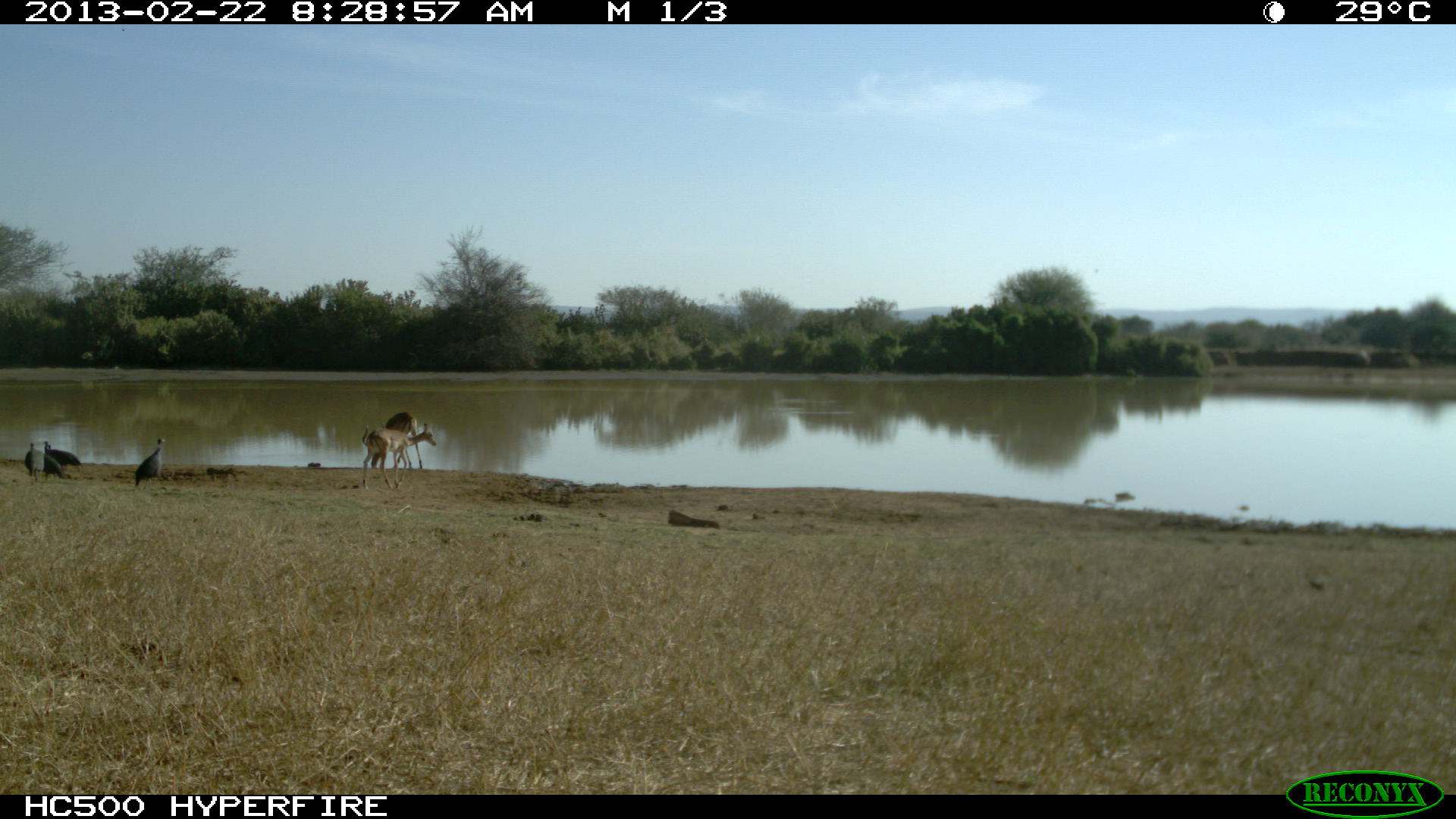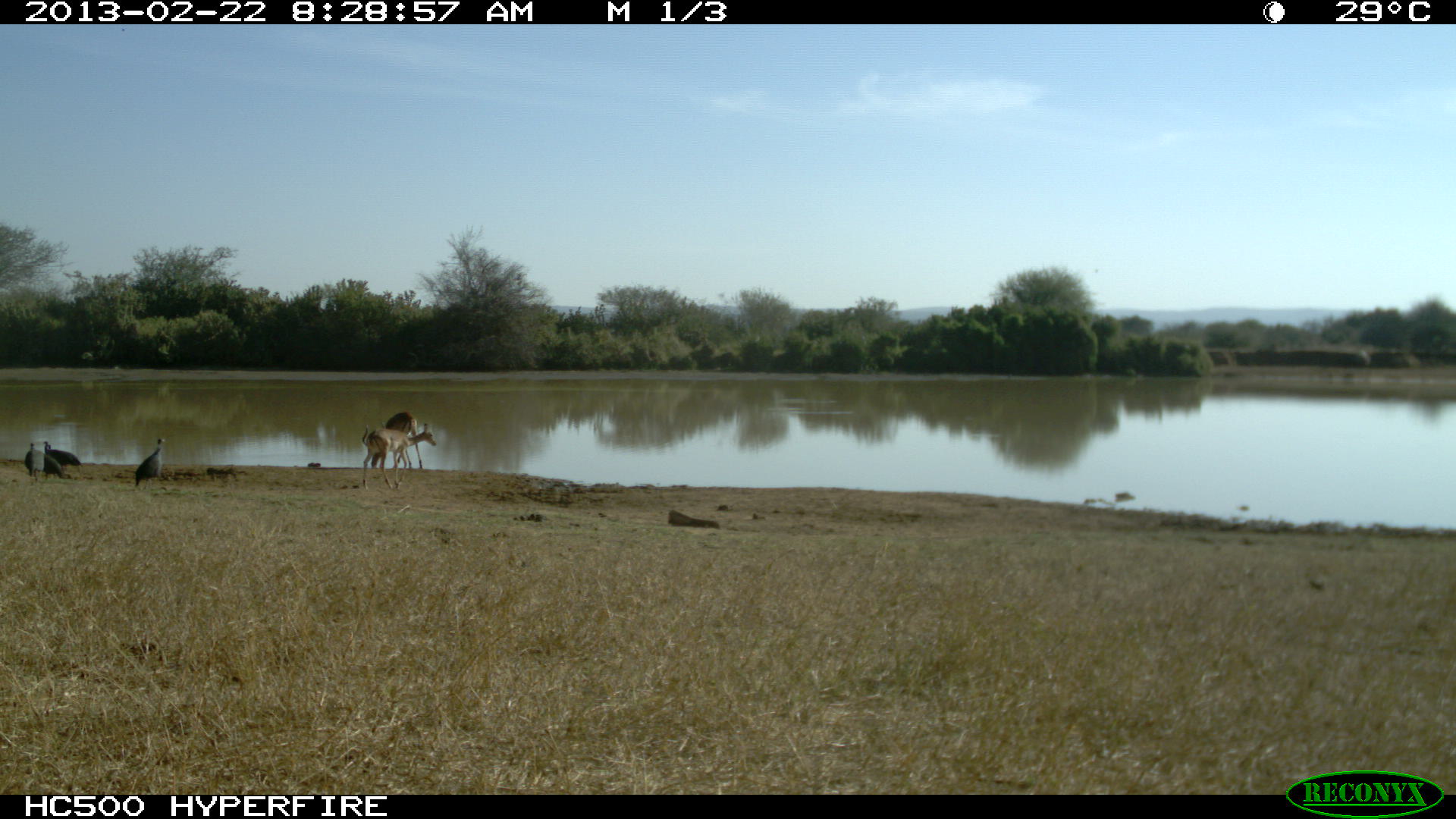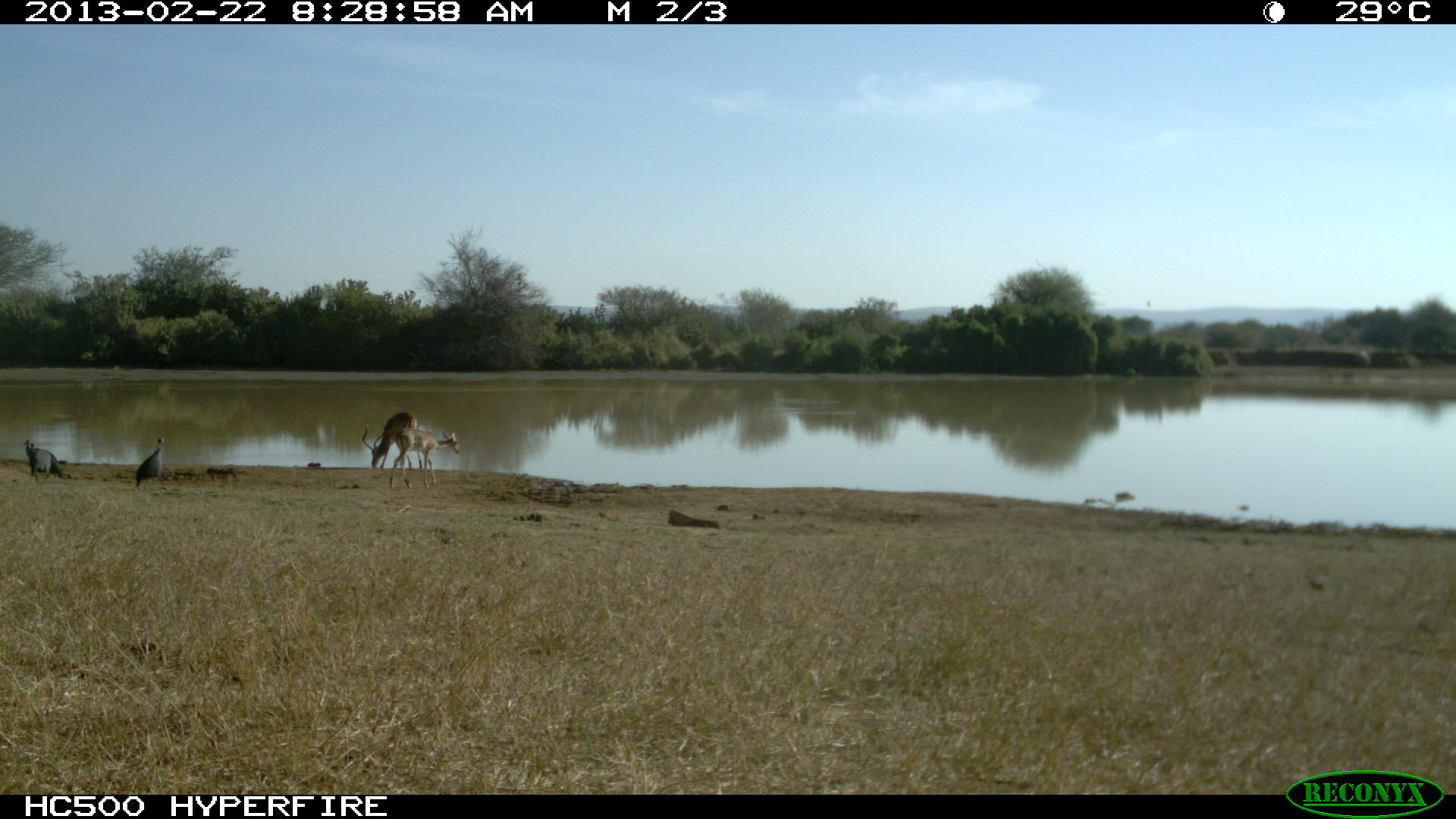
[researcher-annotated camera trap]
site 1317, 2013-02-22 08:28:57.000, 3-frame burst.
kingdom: Animalia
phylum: Chordata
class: Mammalia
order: Artiodactyla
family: Bovidae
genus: Aepyceros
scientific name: Aepyceros melampus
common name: impala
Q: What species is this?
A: Aepyceros melampus (impala).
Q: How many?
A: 2.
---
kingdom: Animalia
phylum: Chordata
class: Aves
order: Galliformes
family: Numididae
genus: Acryllium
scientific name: Acryllium vulturinum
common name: vulturine guineafowl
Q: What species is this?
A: Acryllium vulturinum (vulturine guineafowl).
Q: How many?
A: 4.